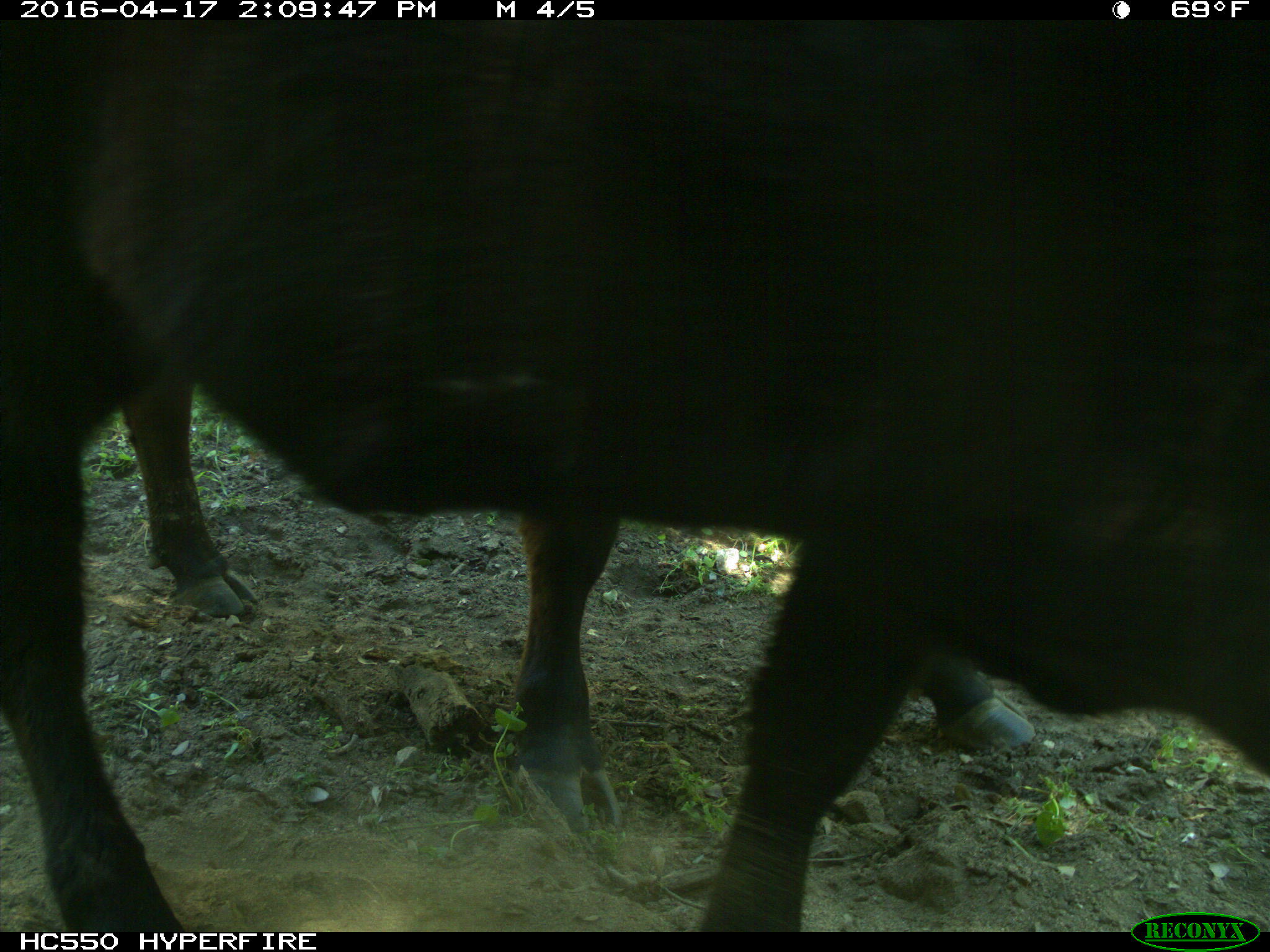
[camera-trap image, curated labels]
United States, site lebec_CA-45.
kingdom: Animalia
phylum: Chordata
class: Mammalia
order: Artiodactyla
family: Bovidae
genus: Bos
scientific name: Bos taurus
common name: domestic cow